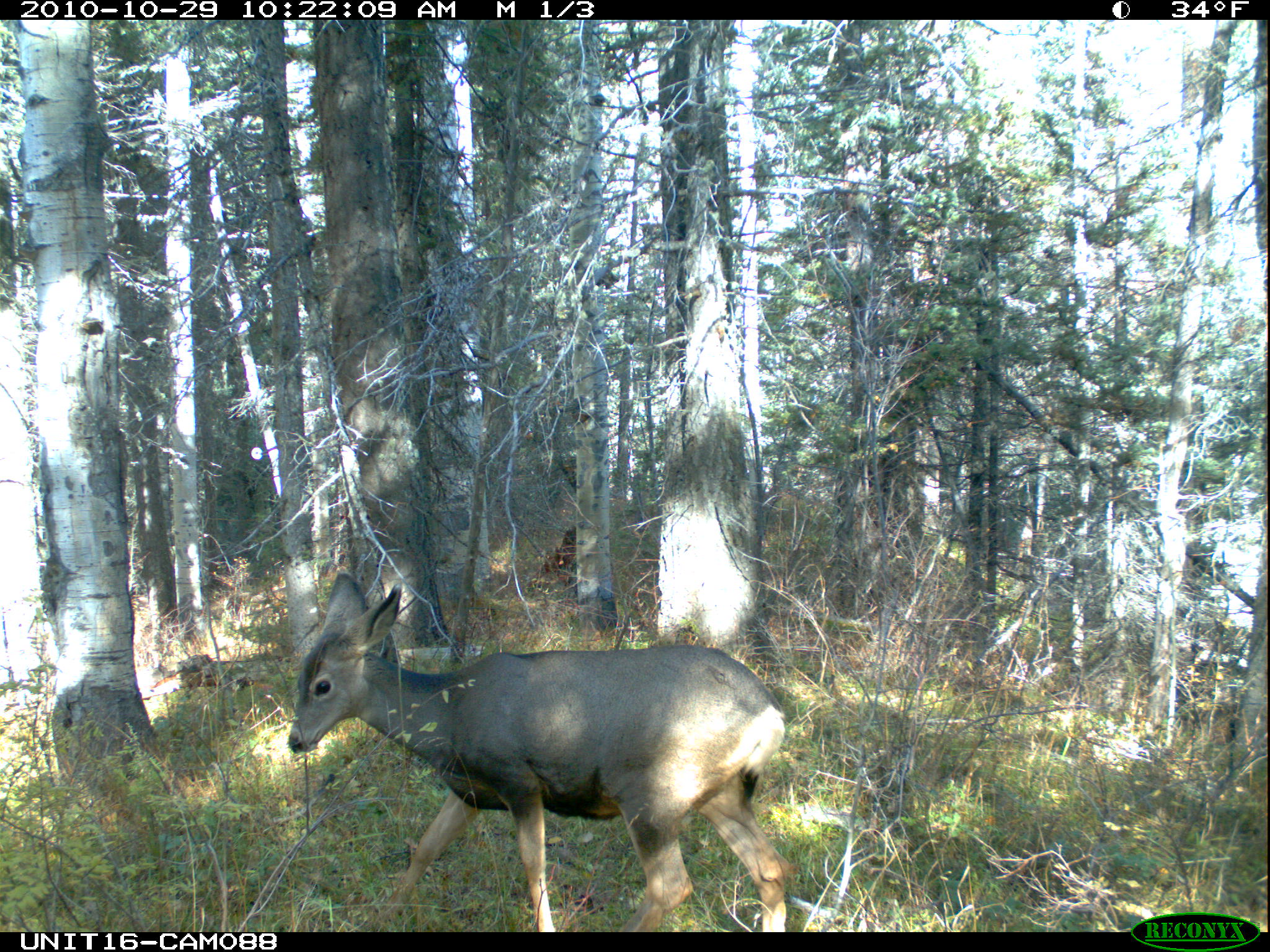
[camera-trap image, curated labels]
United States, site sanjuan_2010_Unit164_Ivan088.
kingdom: Animalia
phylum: Chordata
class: Mammalia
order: Artiodactyla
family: Cervidae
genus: Odocoileus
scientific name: Odocoileus hemionus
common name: mule deer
Odocoileus hemionus (mule deer).